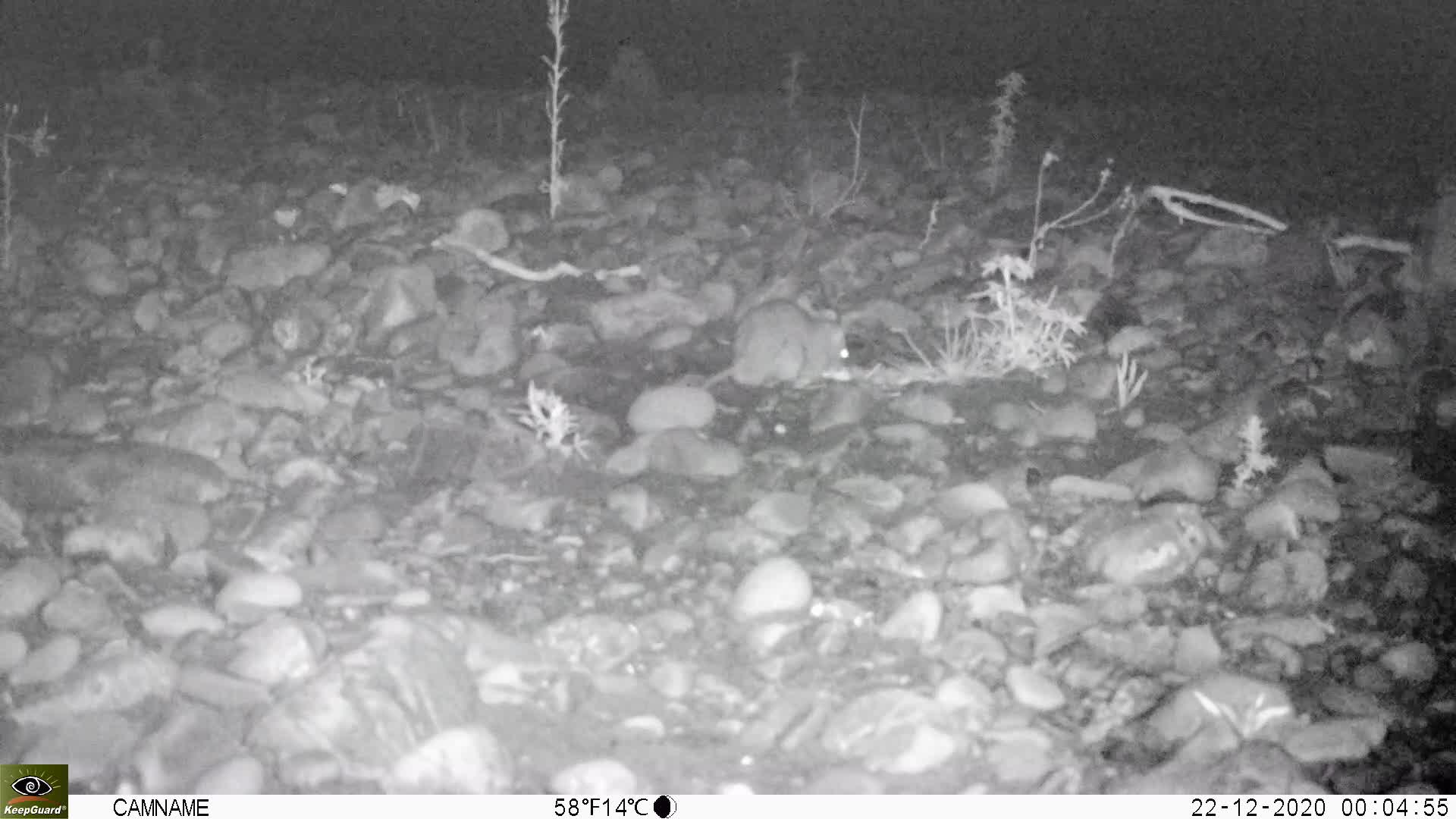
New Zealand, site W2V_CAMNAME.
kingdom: Animalia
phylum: Chordata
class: Mammalia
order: Rodentia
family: Muridae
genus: Rattus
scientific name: Rattus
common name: rat